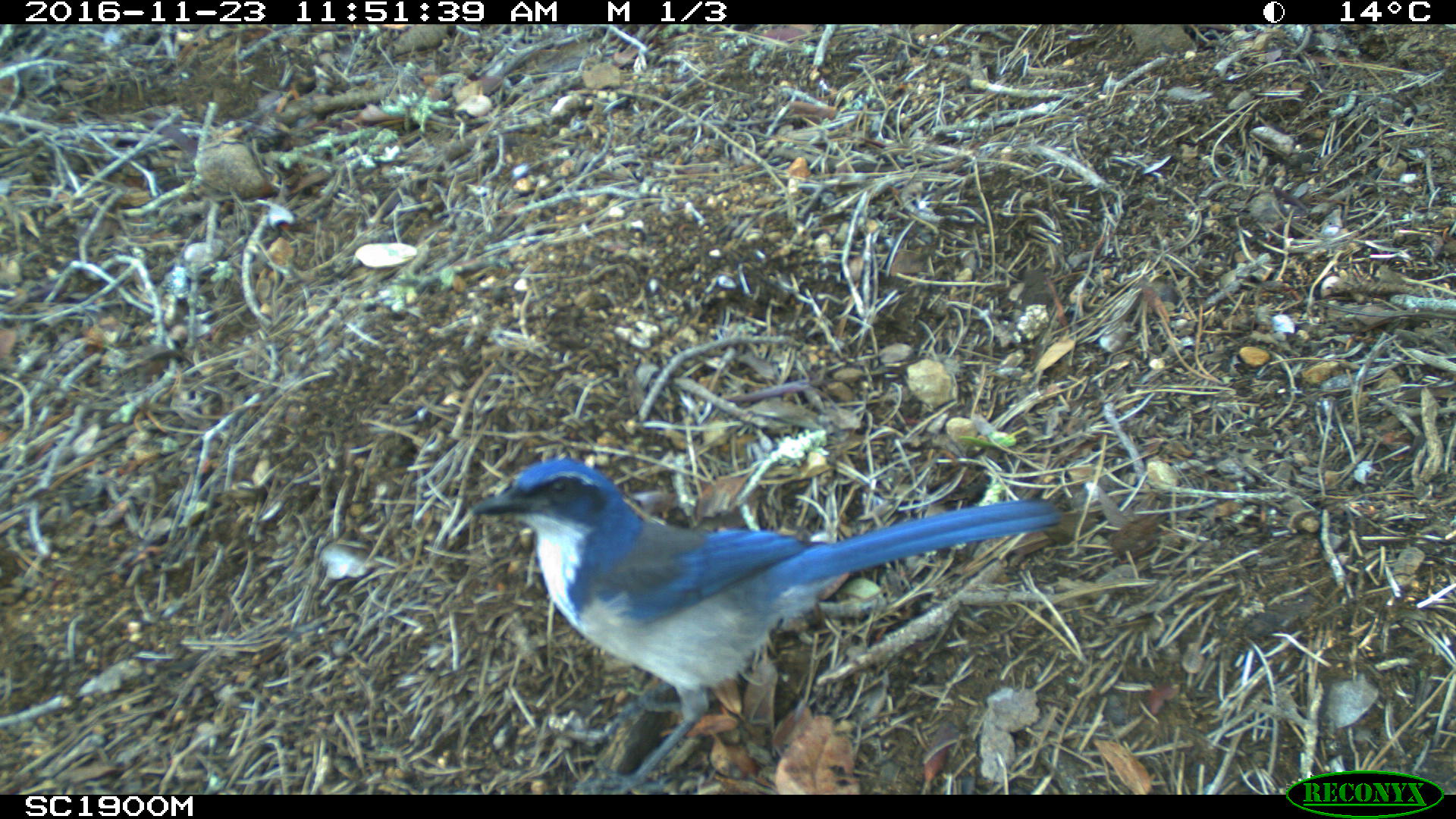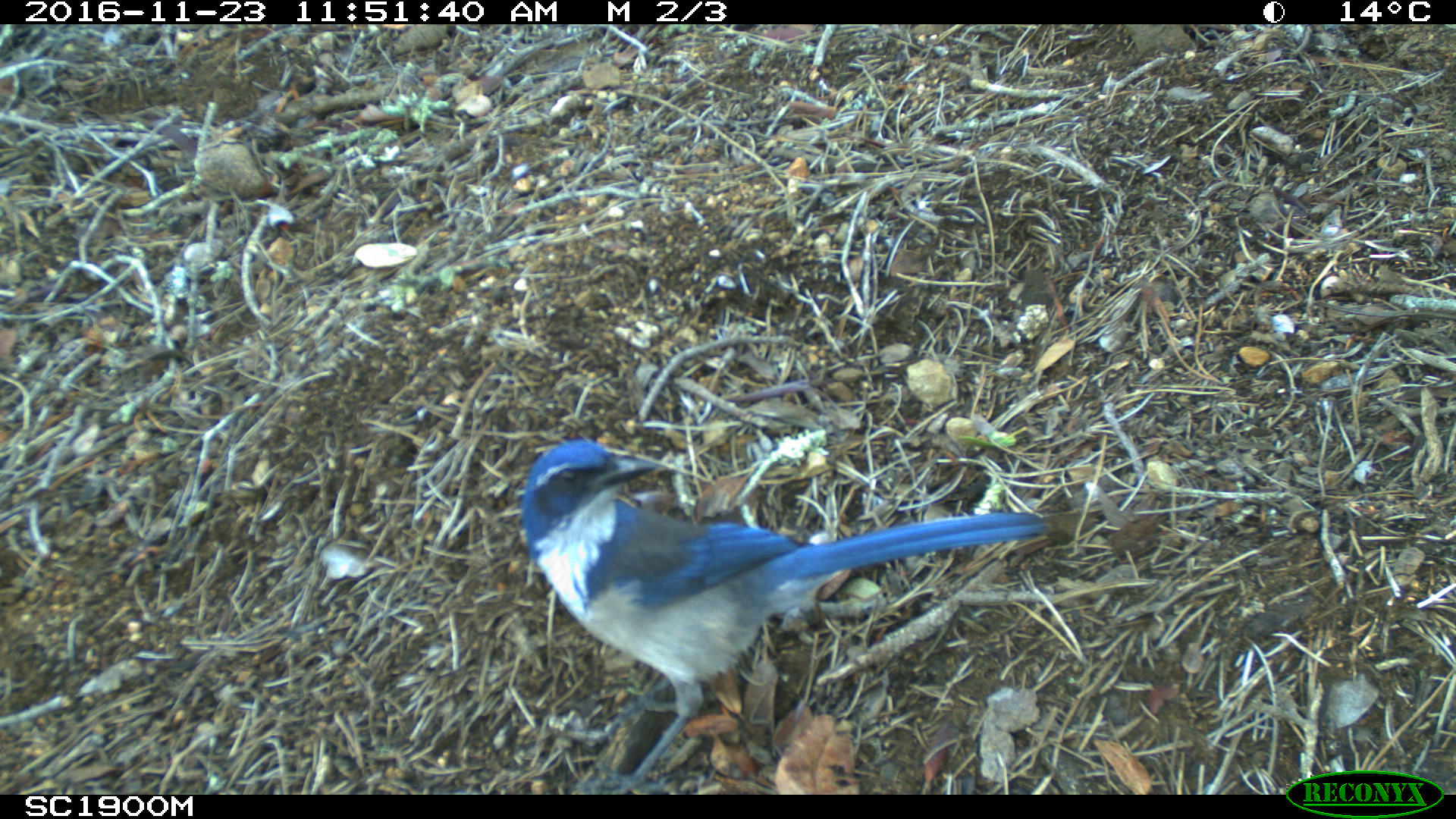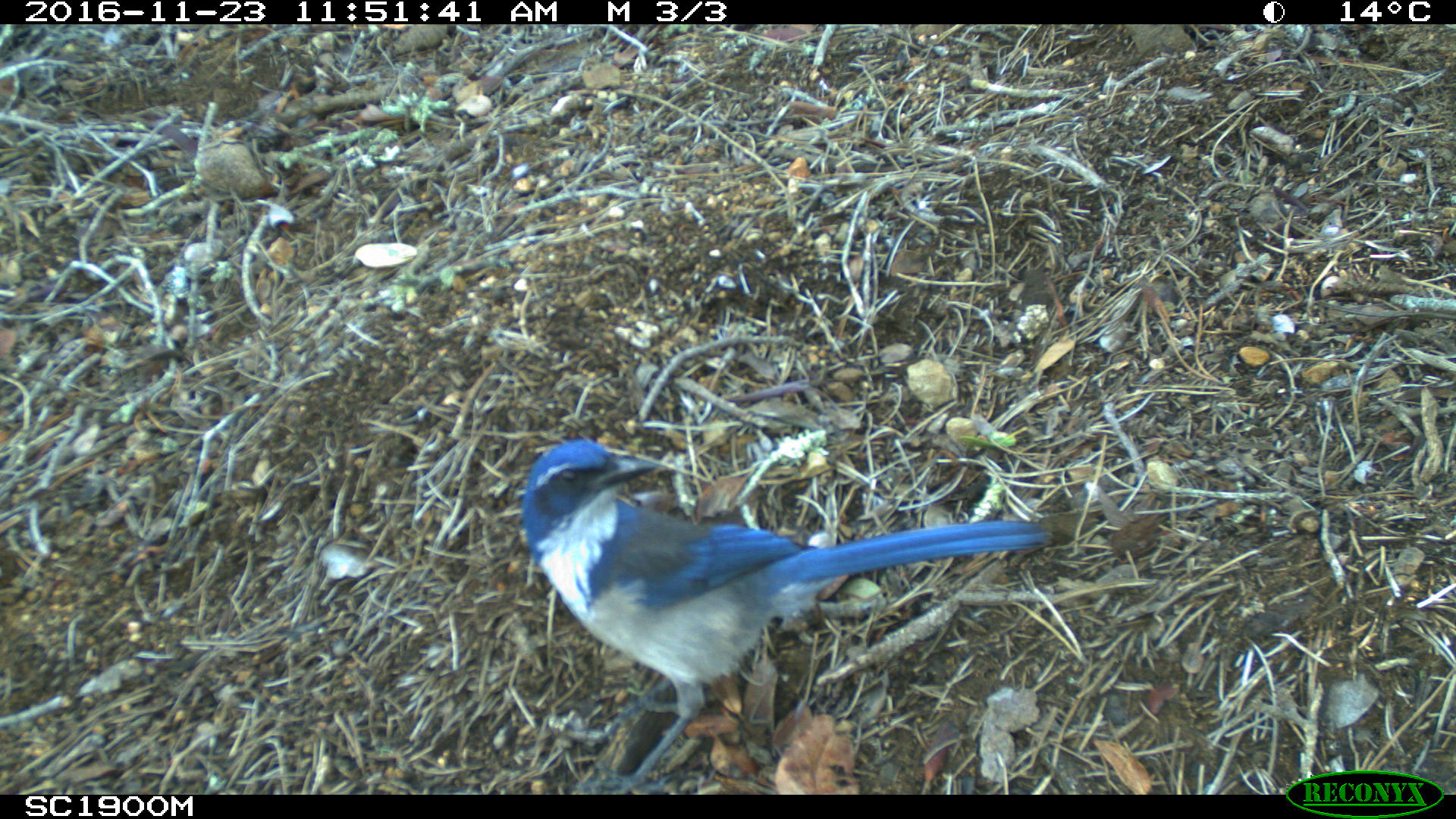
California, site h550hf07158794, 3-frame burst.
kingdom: Animalia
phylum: Chordata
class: Aves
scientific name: Aves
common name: bird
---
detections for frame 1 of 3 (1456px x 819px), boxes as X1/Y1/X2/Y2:
bird: 471/457/1059/795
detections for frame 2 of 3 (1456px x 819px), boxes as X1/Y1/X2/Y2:
bird: 519/436/1050/795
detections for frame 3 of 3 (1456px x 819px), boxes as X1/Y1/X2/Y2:
bird: 518/438/1052/793